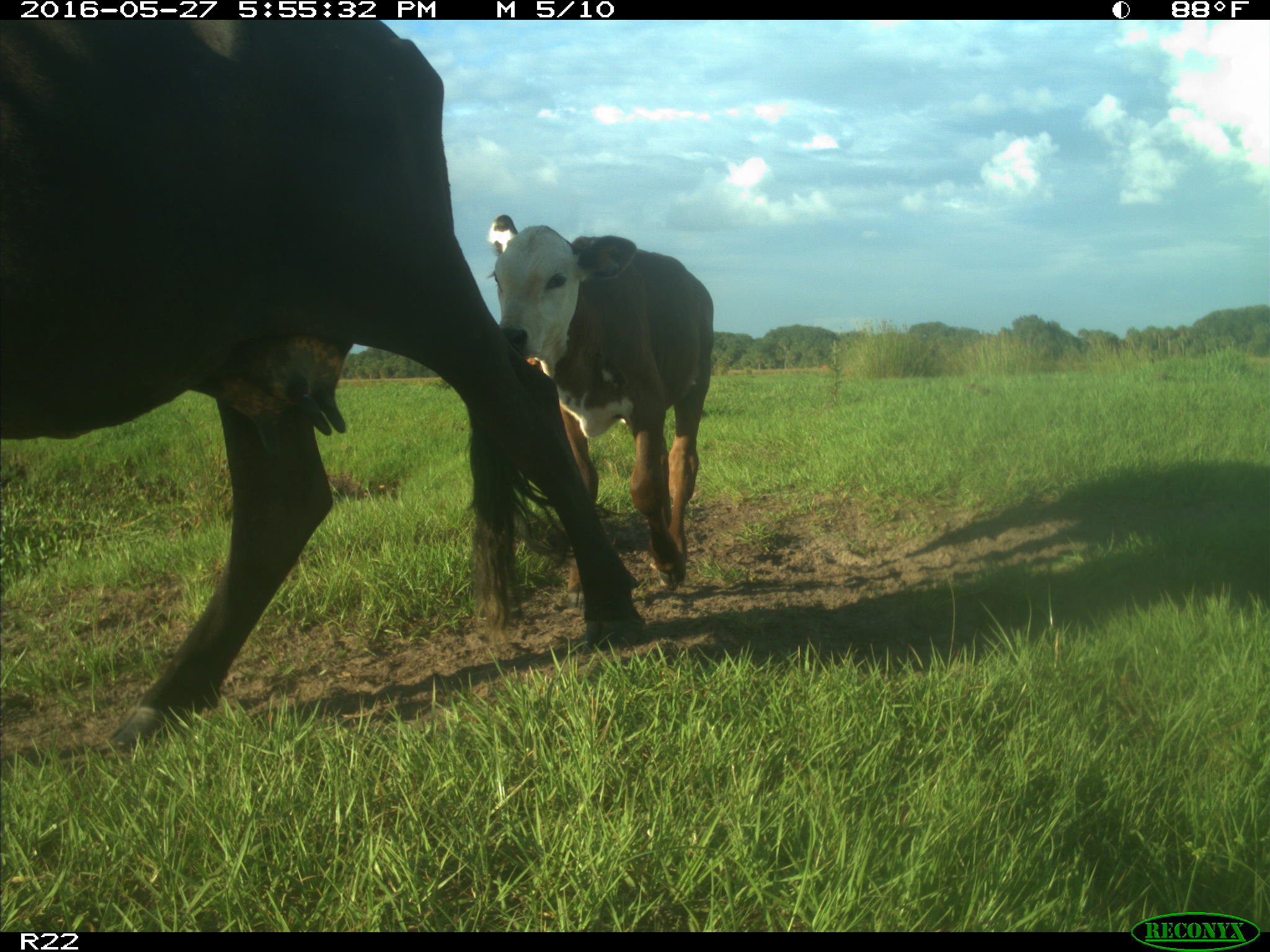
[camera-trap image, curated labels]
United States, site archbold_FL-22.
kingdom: Animalia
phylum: Chordata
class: Mammalia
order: Artiodactyla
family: Bovidae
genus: Bos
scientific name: Bos taurus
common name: domestic cow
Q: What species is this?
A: Bos taurus (domestic cow).